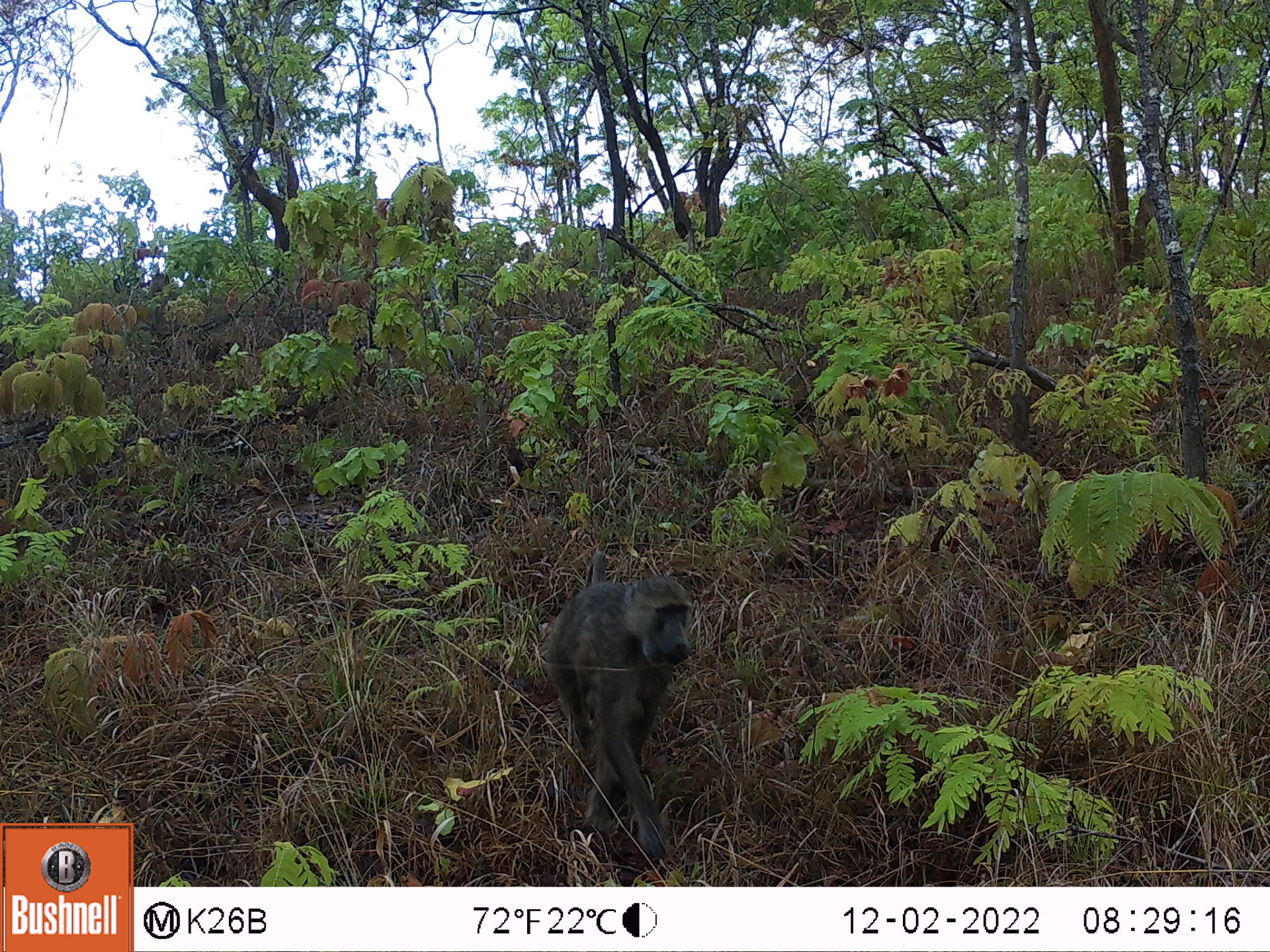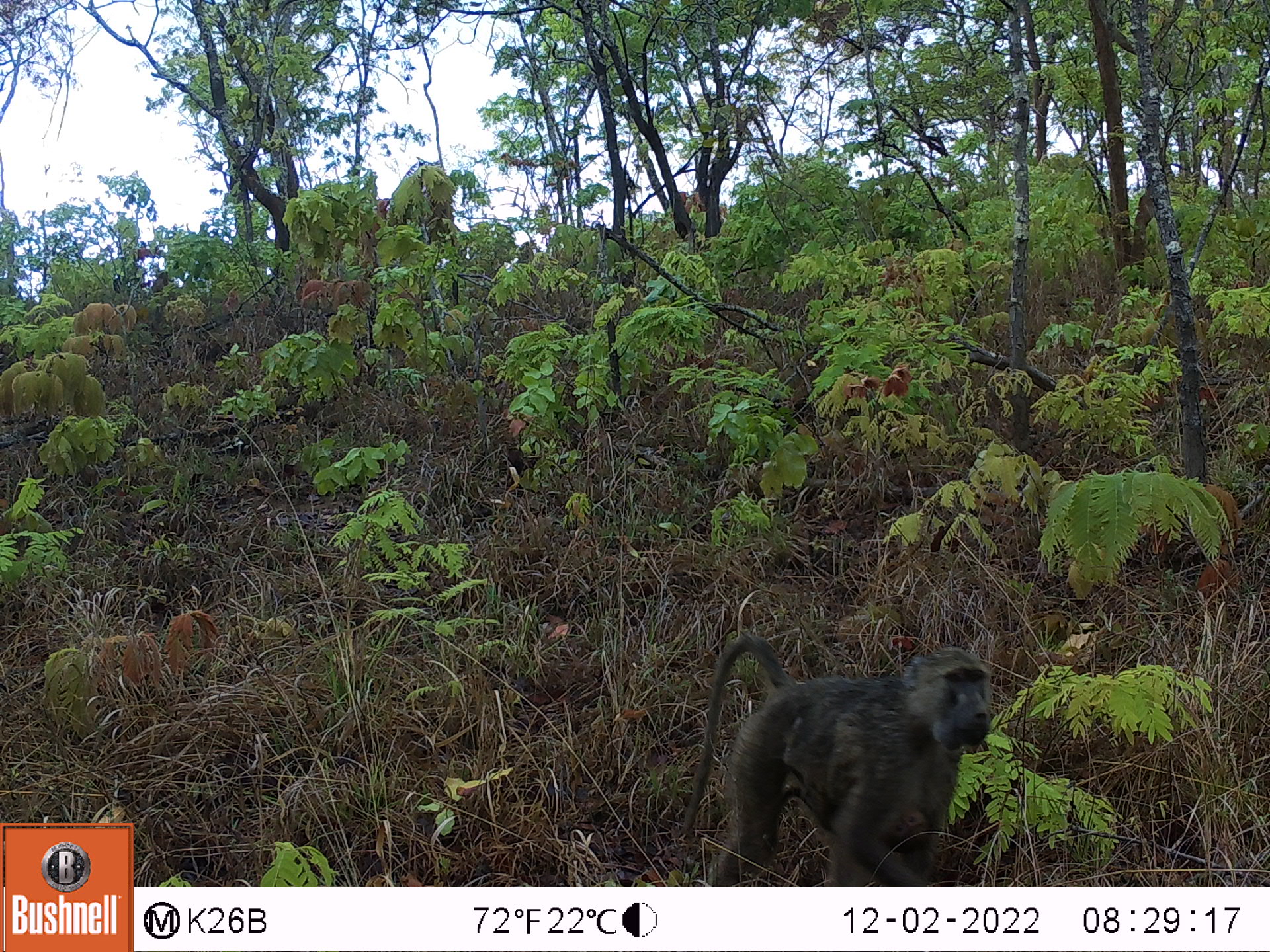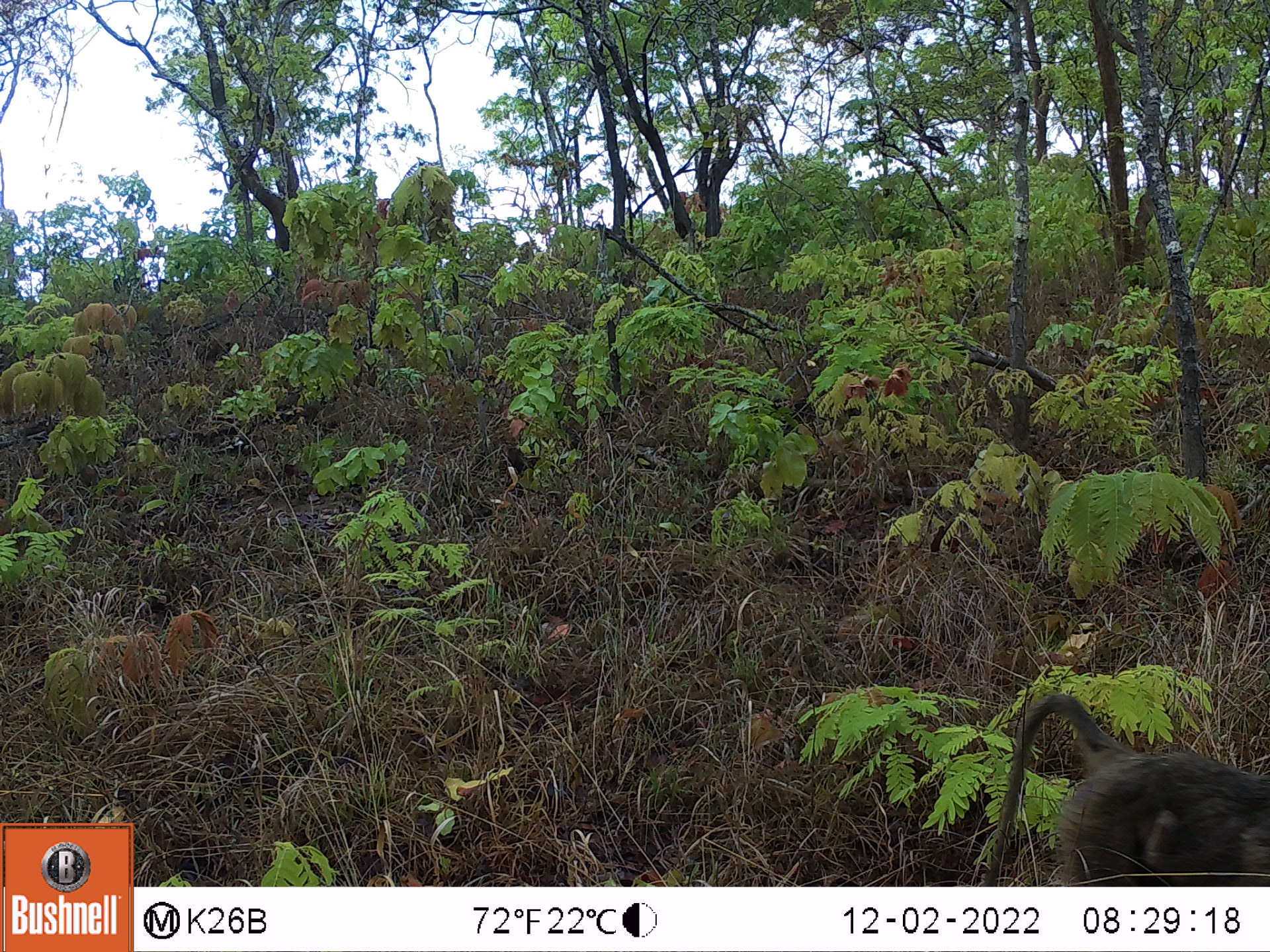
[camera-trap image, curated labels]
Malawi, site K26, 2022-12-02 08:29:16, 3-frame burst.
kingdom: Animalia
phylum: Chordata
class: Mammalia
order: Primates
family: Cercopithecidae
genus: Papio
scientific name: Papio cynocephalus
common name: yellow baboon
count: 1